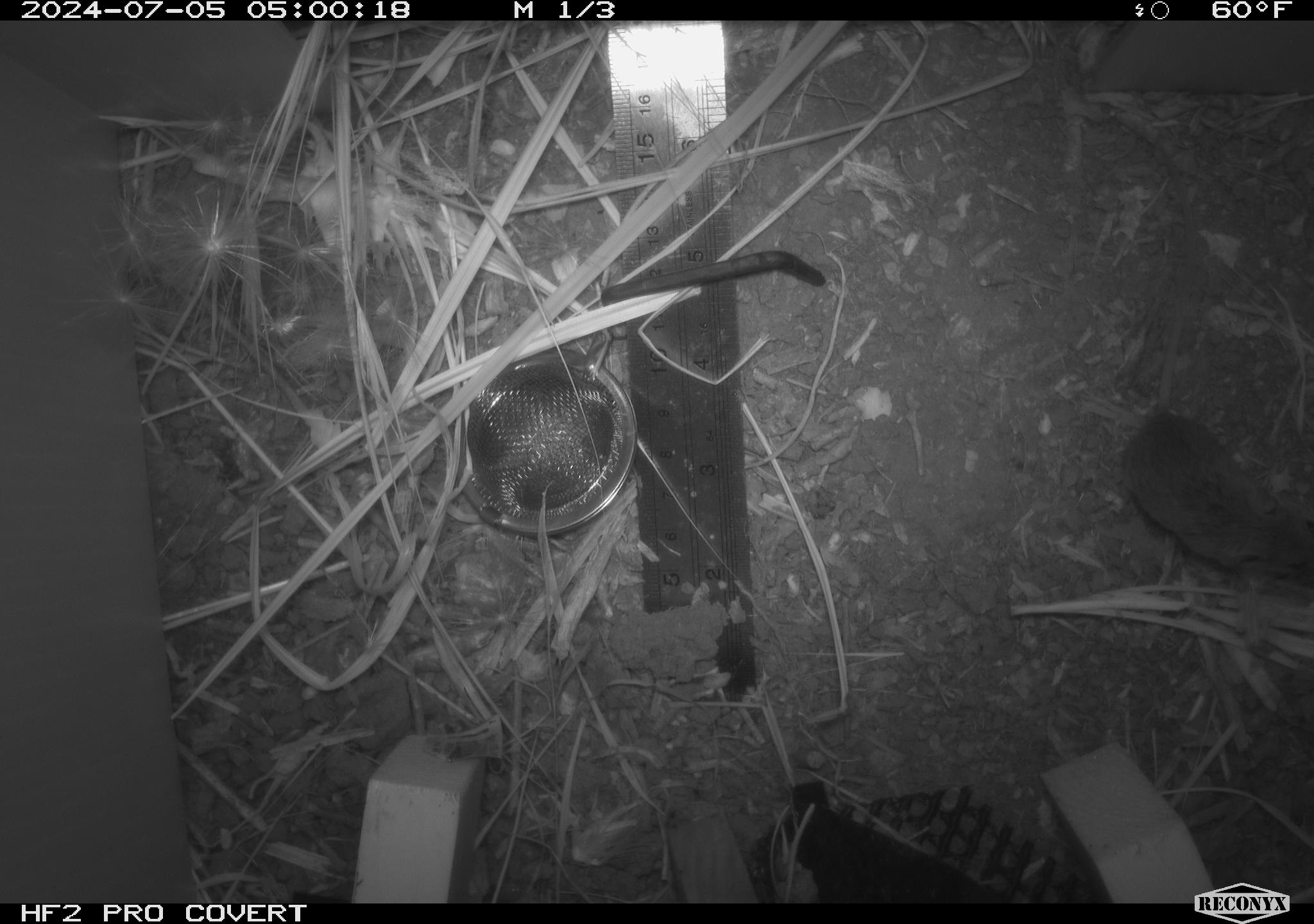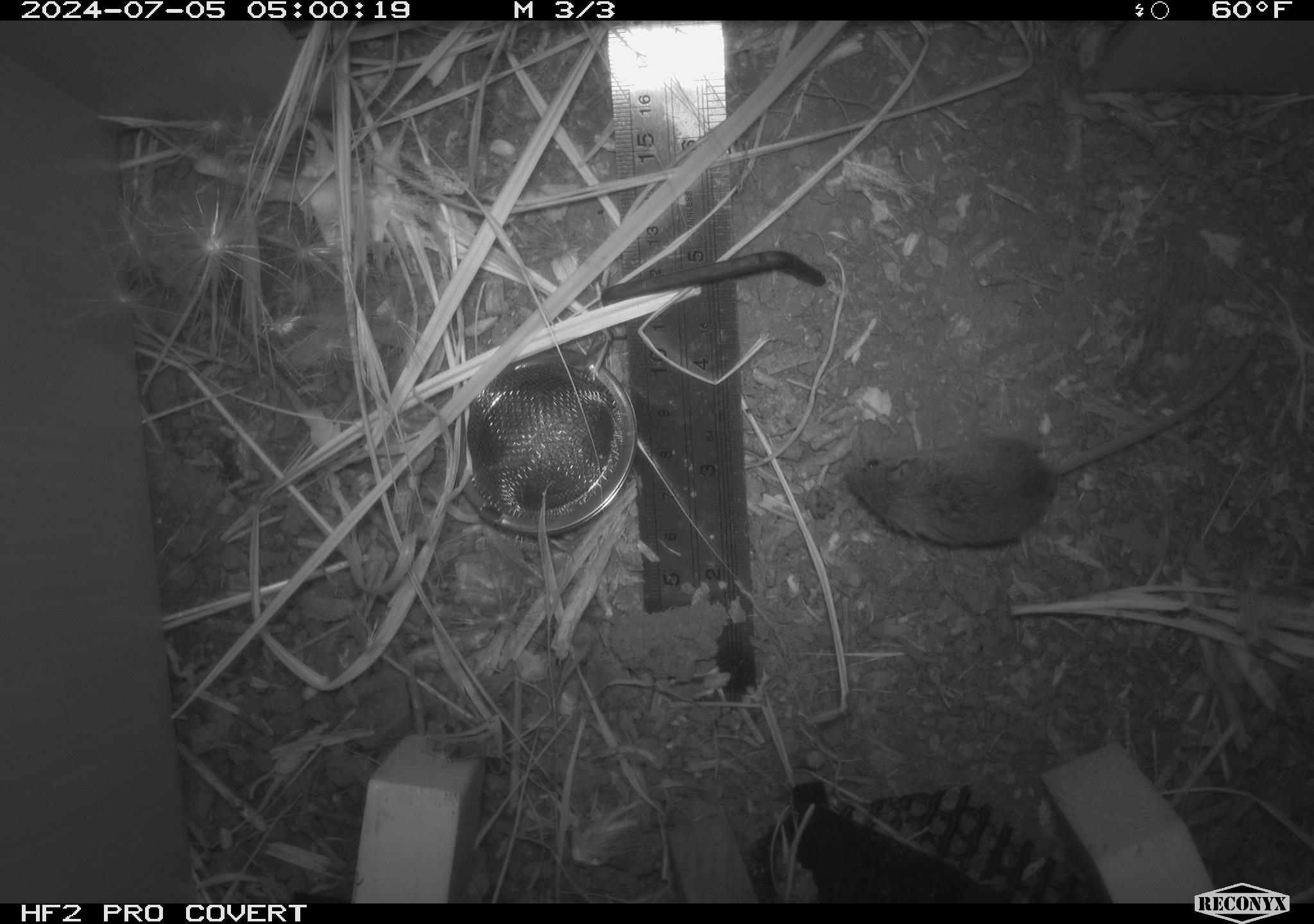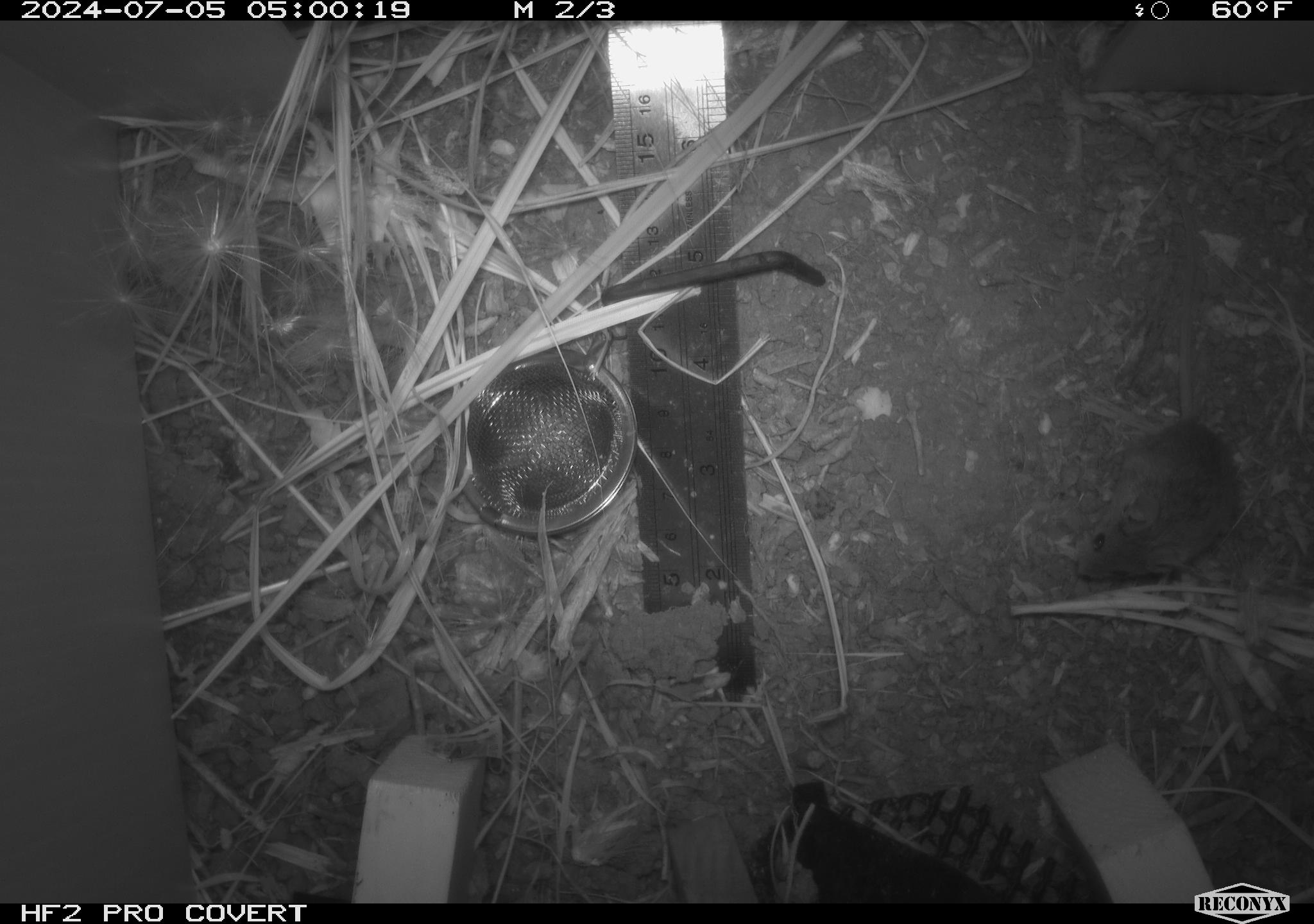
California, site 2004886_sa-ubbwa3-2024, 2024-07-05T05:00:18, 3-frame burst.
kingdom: Animalia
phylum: Chordata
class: Mammalia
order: Rodentia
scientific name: Rodentia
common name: mouse species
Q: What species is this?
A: Mouse species (Rodentia).